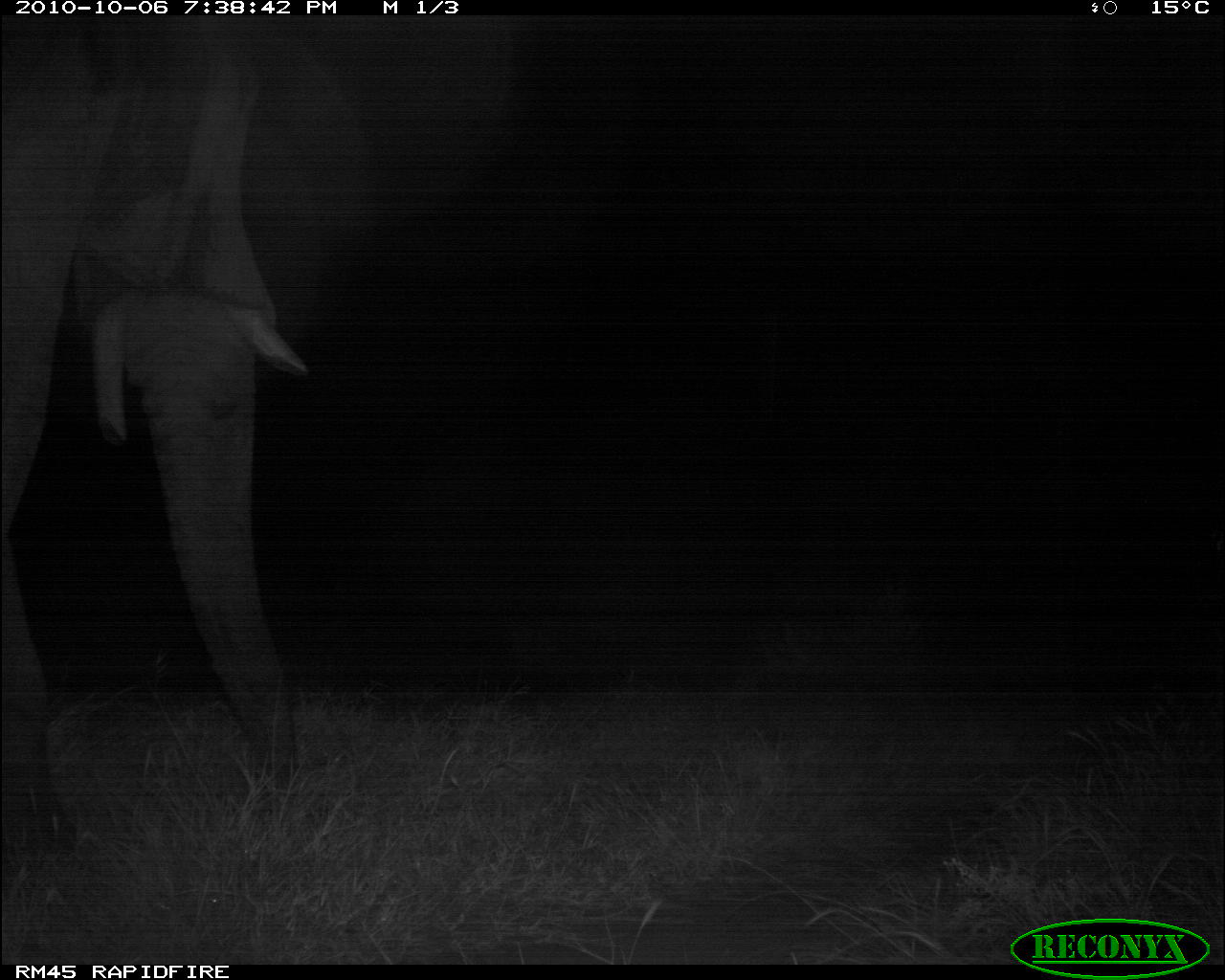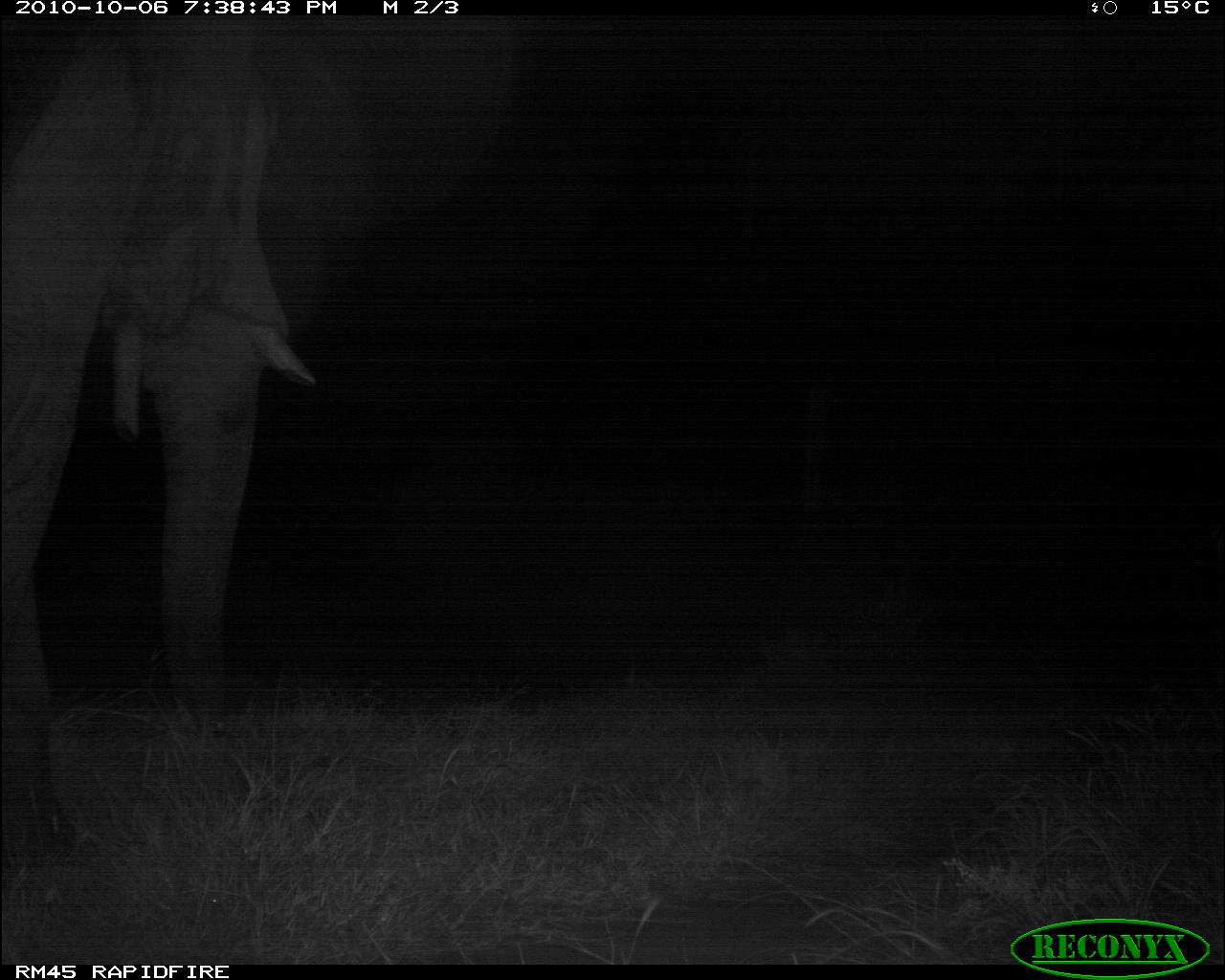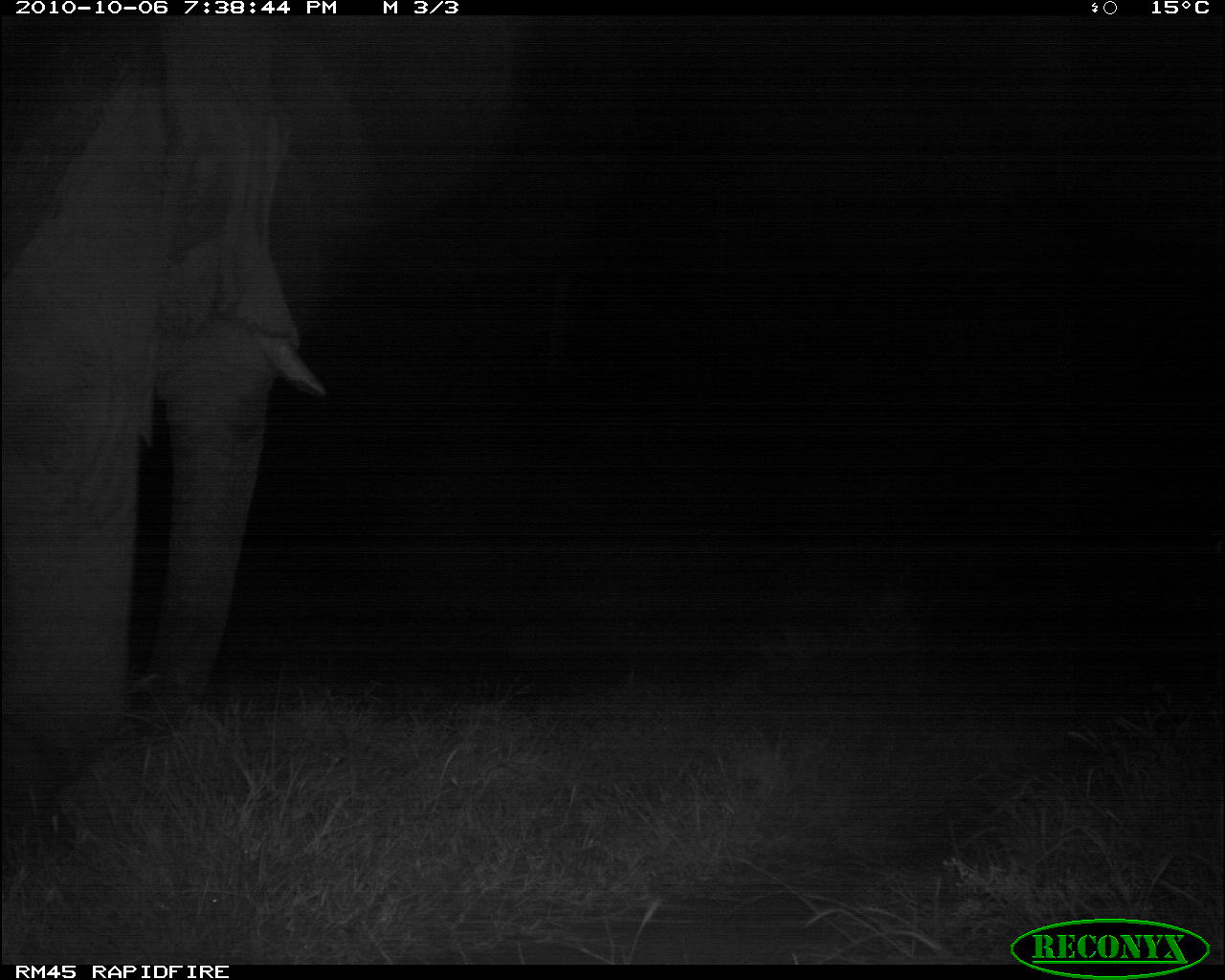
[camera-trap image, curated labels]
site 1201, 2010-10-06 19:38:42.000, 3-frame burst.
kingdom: Animalia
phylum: Chordata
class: Mammalia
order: Proboscidea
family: Elephantidae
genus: Loxodonta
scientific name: Loxodonta africana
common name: african bush elephant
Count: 1.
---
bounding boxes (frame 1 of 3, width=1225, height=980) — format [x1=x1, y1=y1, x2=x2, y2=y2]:
loxodonta africana: [x1=0, y1=0, x2=320, y2=851]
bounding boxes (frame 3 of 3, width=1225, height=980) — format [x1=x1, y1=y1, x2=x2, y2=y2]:
loxodonta africana: [x1=0, y1=5, x2=322, y2=809]